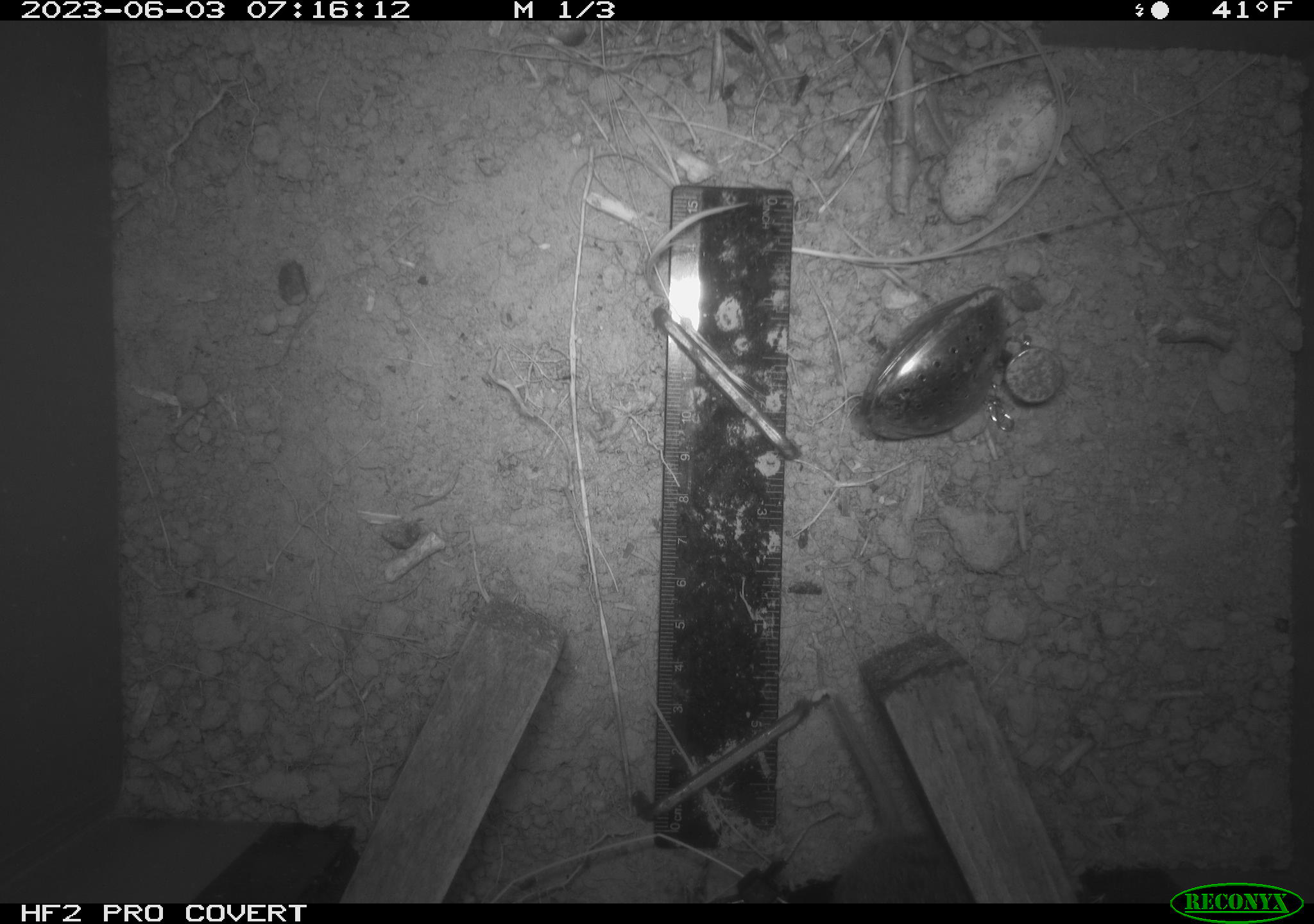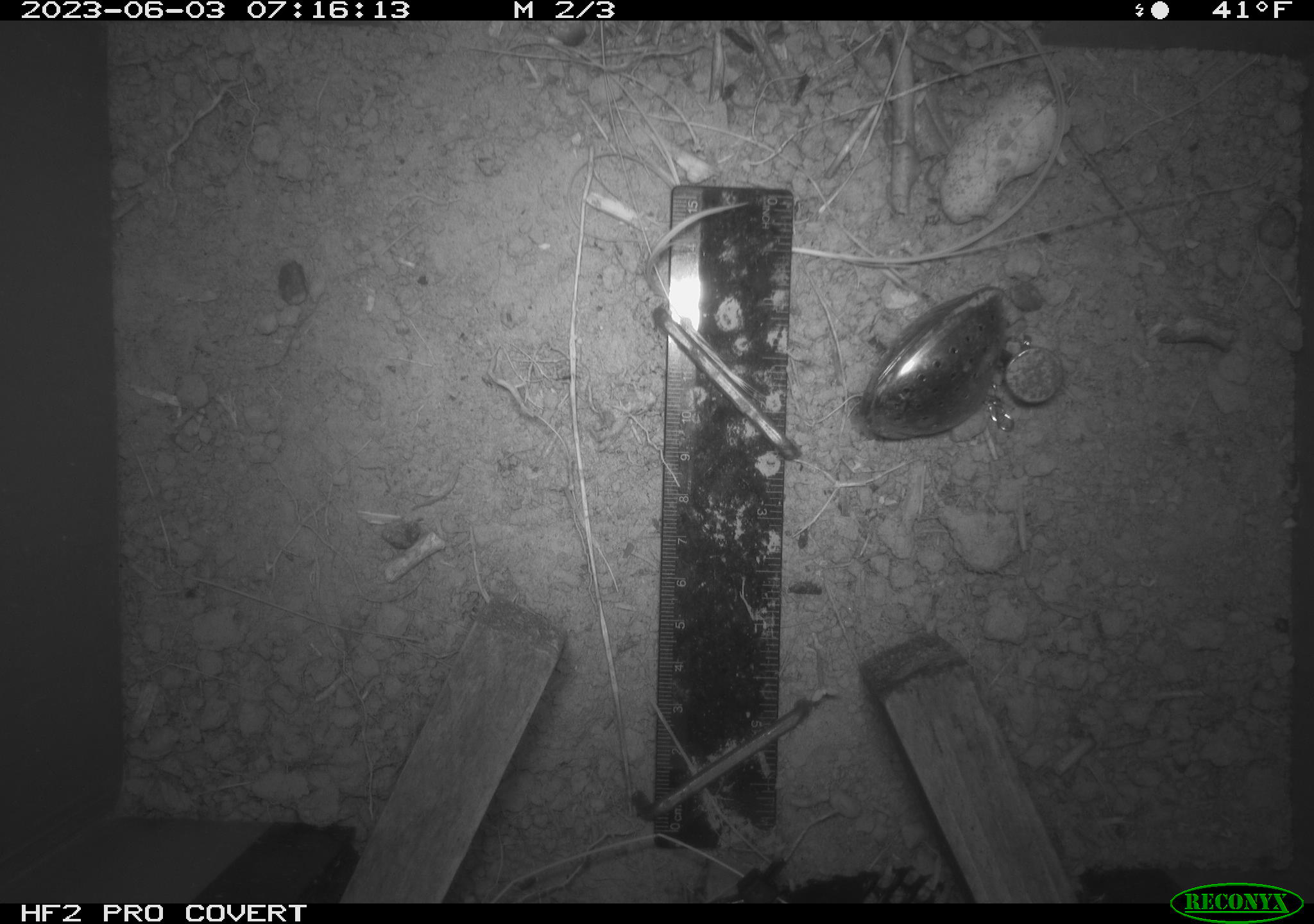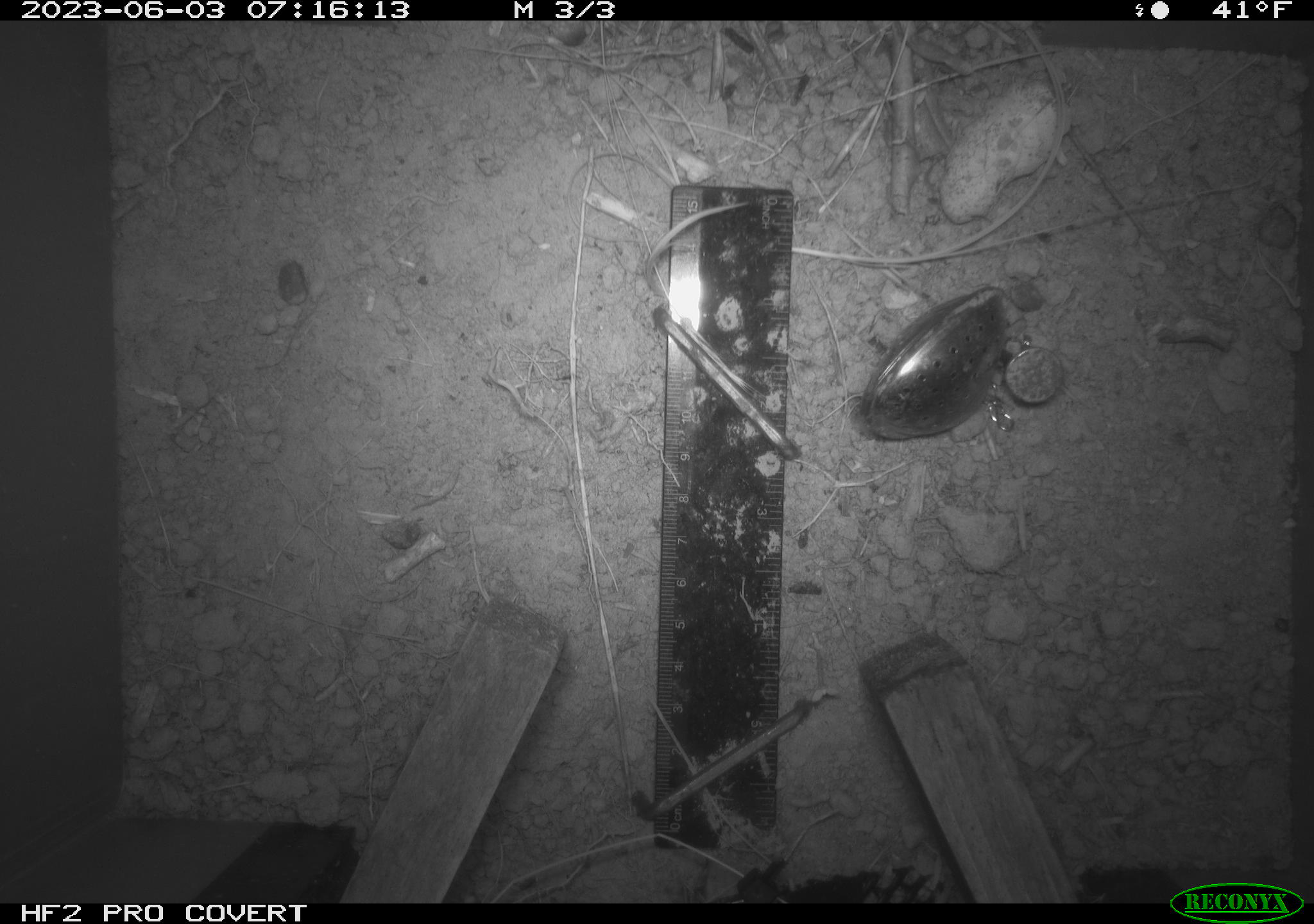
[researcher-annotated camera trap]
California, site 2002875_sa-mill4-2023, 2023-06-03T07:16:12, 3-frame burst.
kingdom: Animalia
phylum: Chordata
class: Mammalia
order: Rodentia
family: Cricetidae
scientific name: Arvicolinae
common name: voles, lemmings, and muskrats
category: arvicolinae subfamily